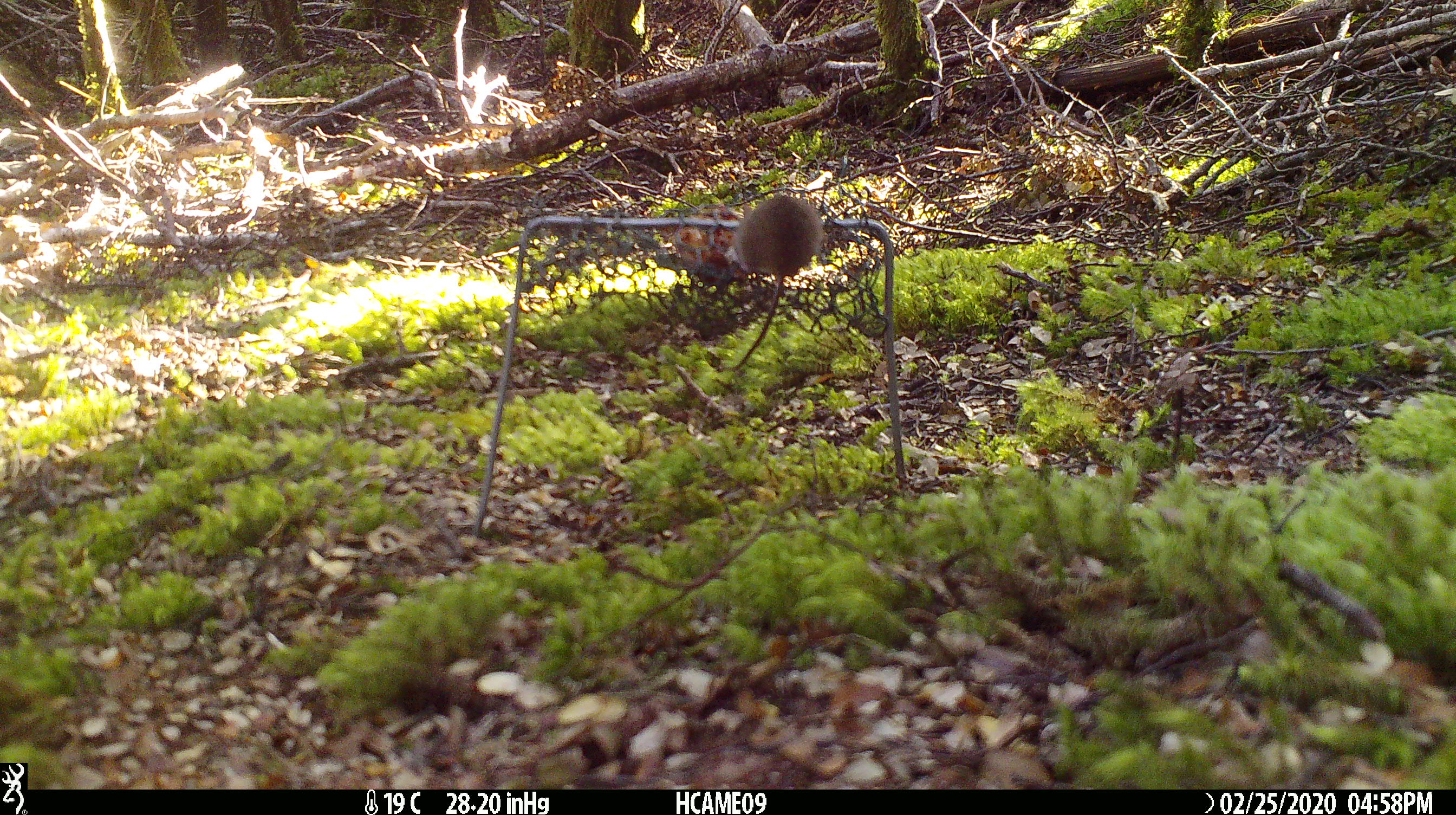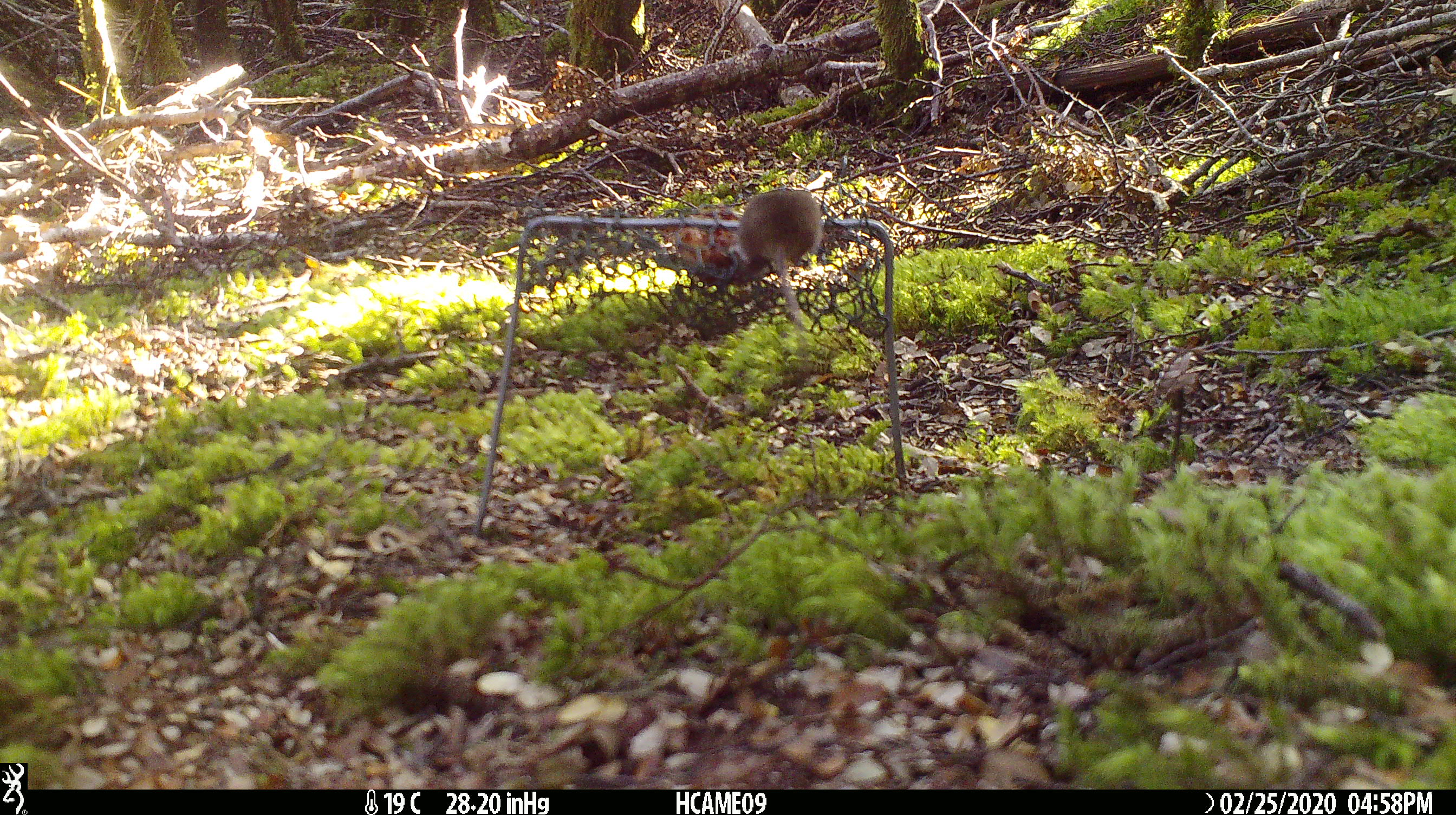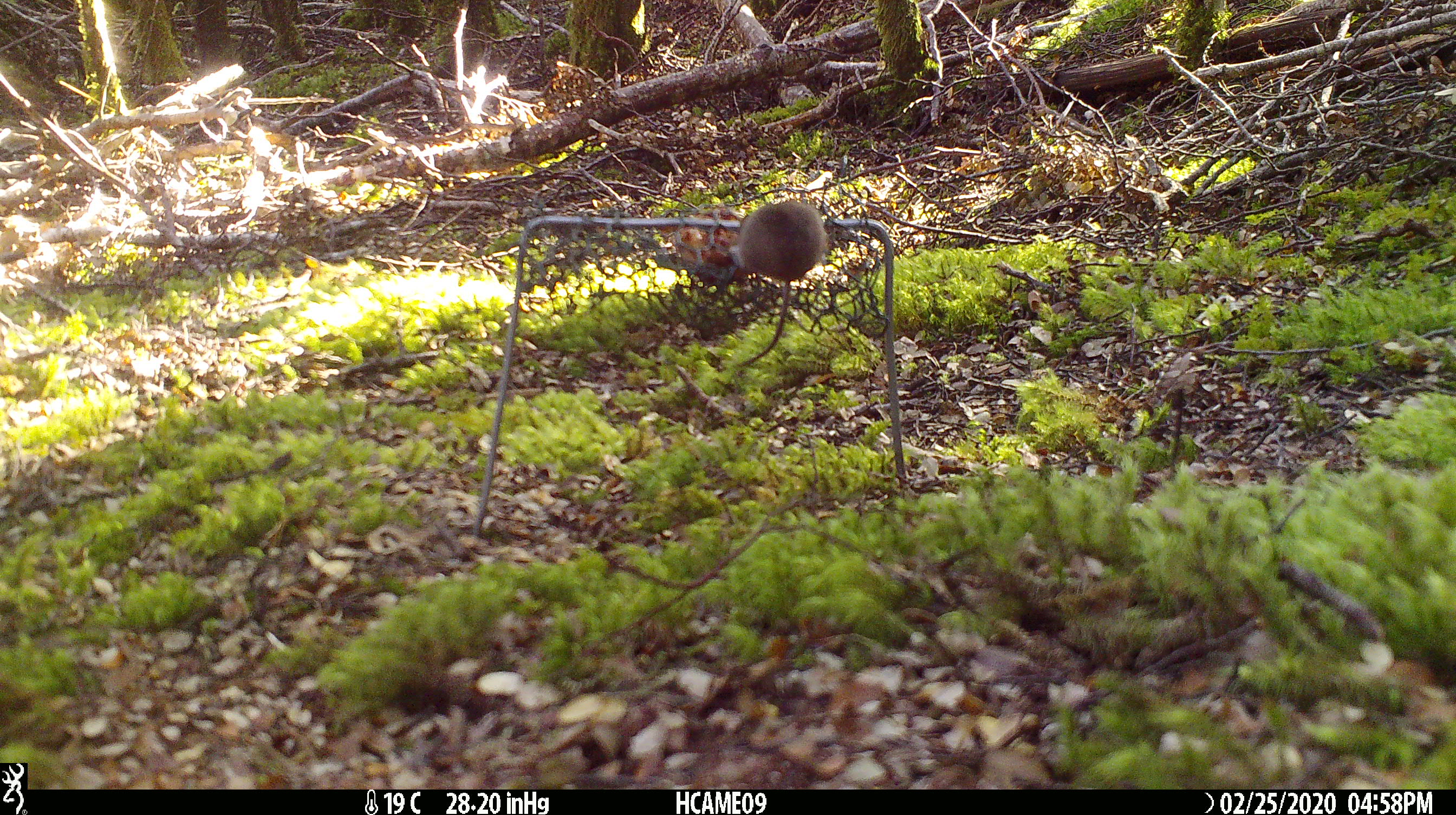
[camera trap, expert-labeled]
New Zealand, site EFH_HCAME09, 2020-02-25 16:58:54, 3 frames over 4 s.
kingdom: Animalia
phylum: Chordata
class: Mammalia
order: Rodentia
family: Muridae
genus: Mus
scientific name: Mus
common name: mouse